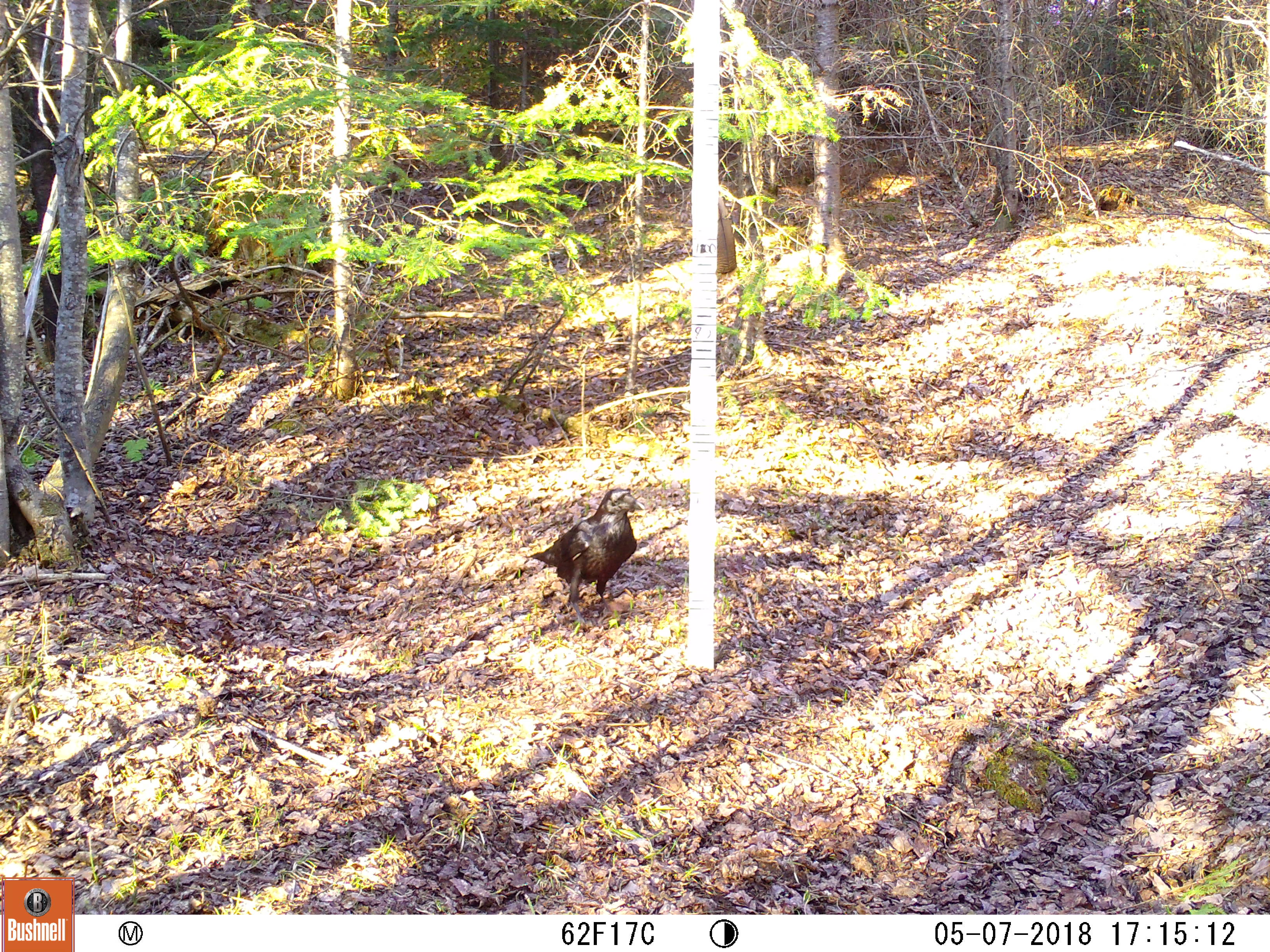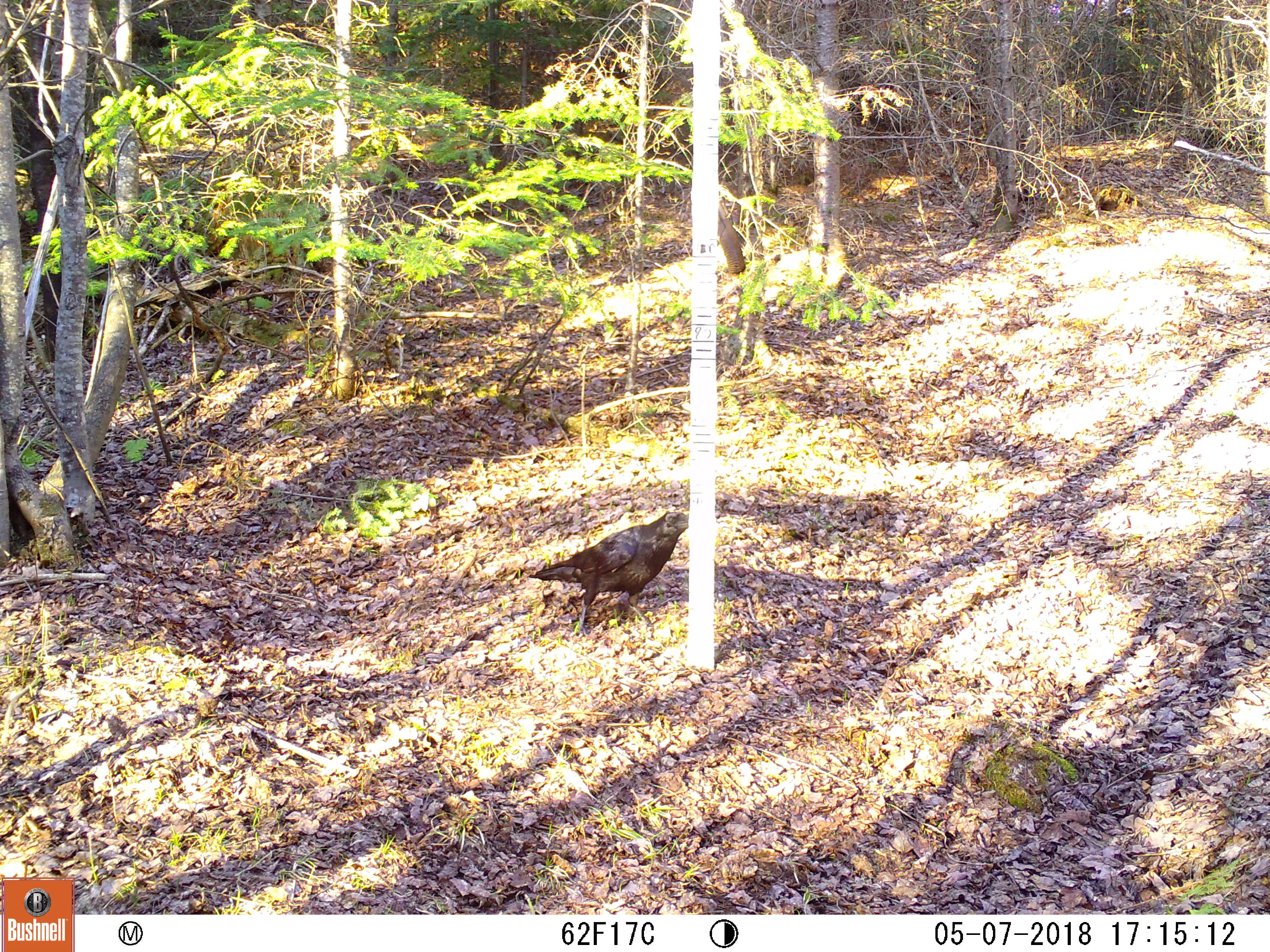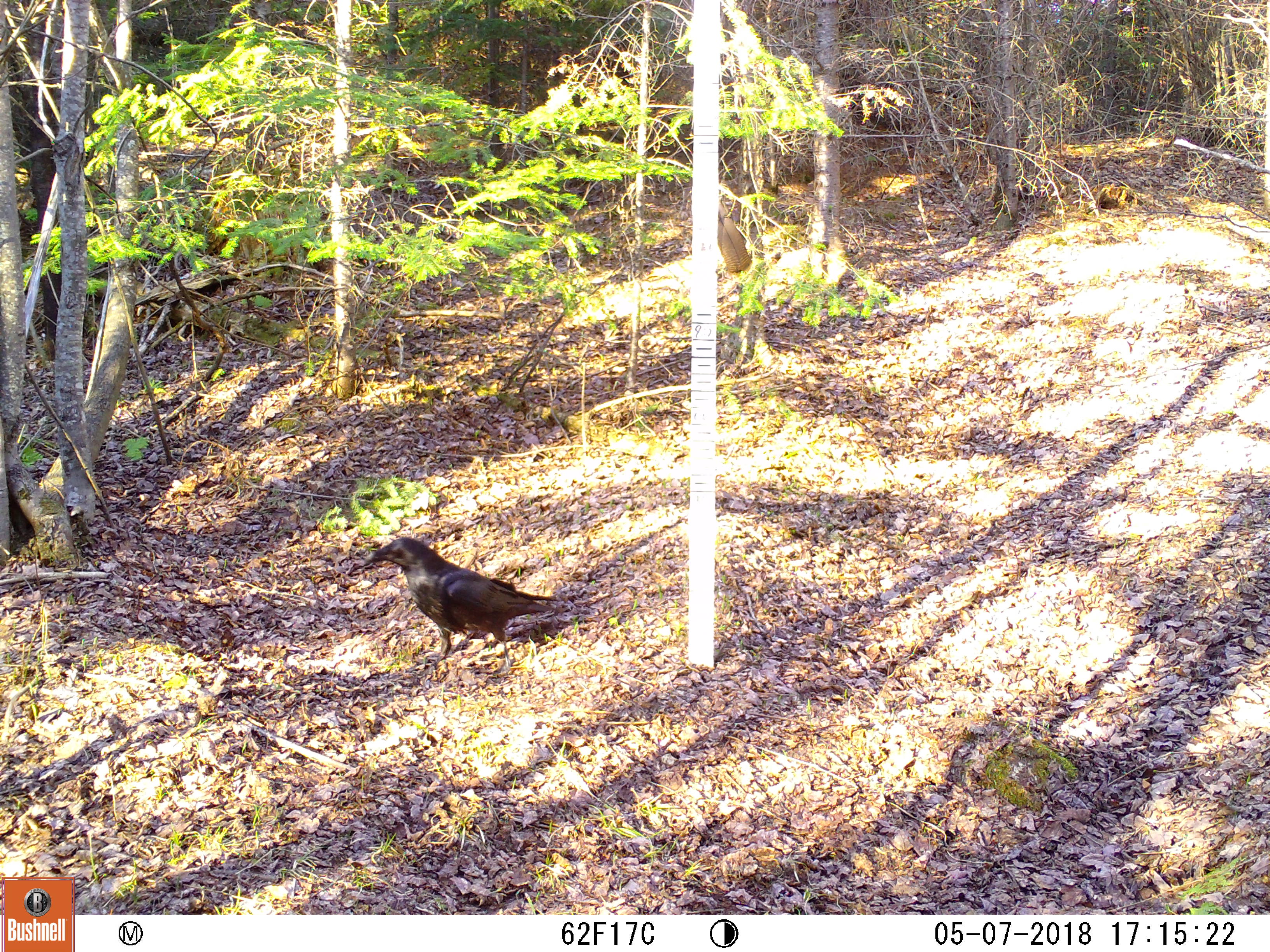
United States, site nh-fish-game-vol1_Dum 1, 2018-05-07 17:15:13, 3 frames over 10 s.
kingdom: Animalia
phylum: Chordata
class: Aves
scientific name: Aves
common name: bird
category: bird sp.